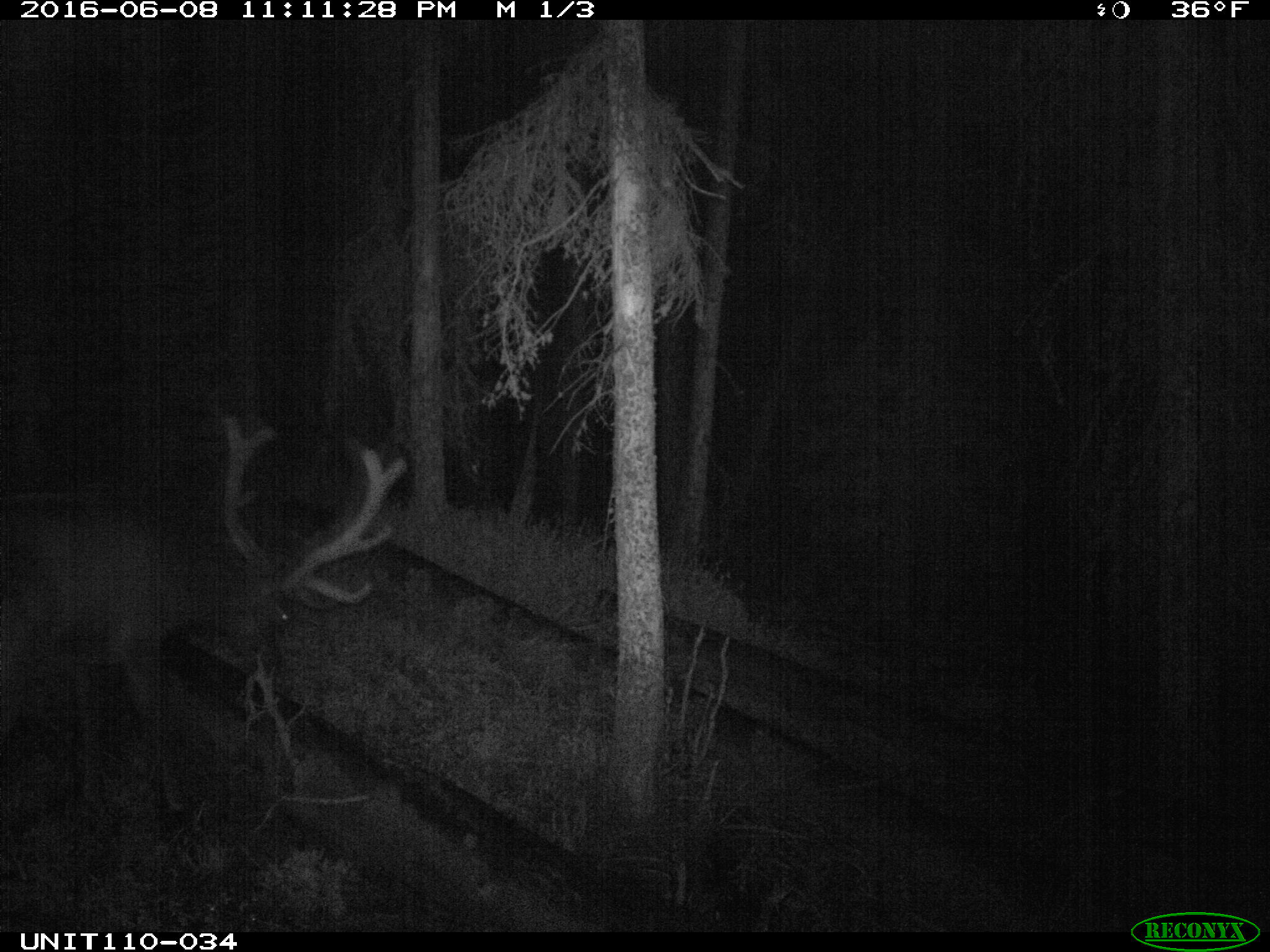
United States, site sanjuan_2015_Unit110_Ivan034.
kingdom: Animalia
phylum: Chordata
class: Mammalia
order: Artiodactyla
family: Cervidae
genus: Cervus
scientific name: Cervus elaphus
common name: red deer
Cervus elaphus (red deer).